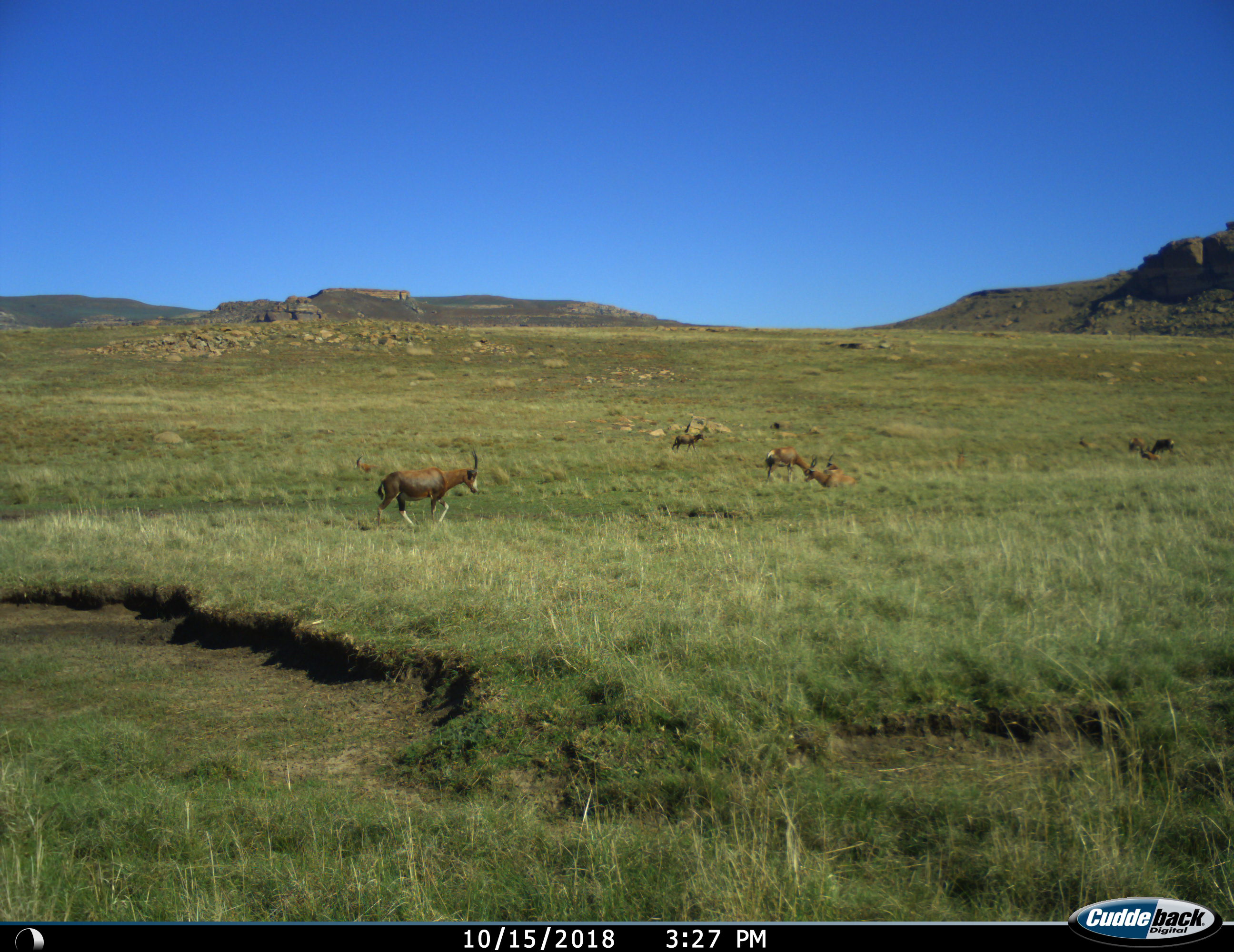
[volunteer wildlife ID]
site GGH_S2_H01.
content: unidentified animal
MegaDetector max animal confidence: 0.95